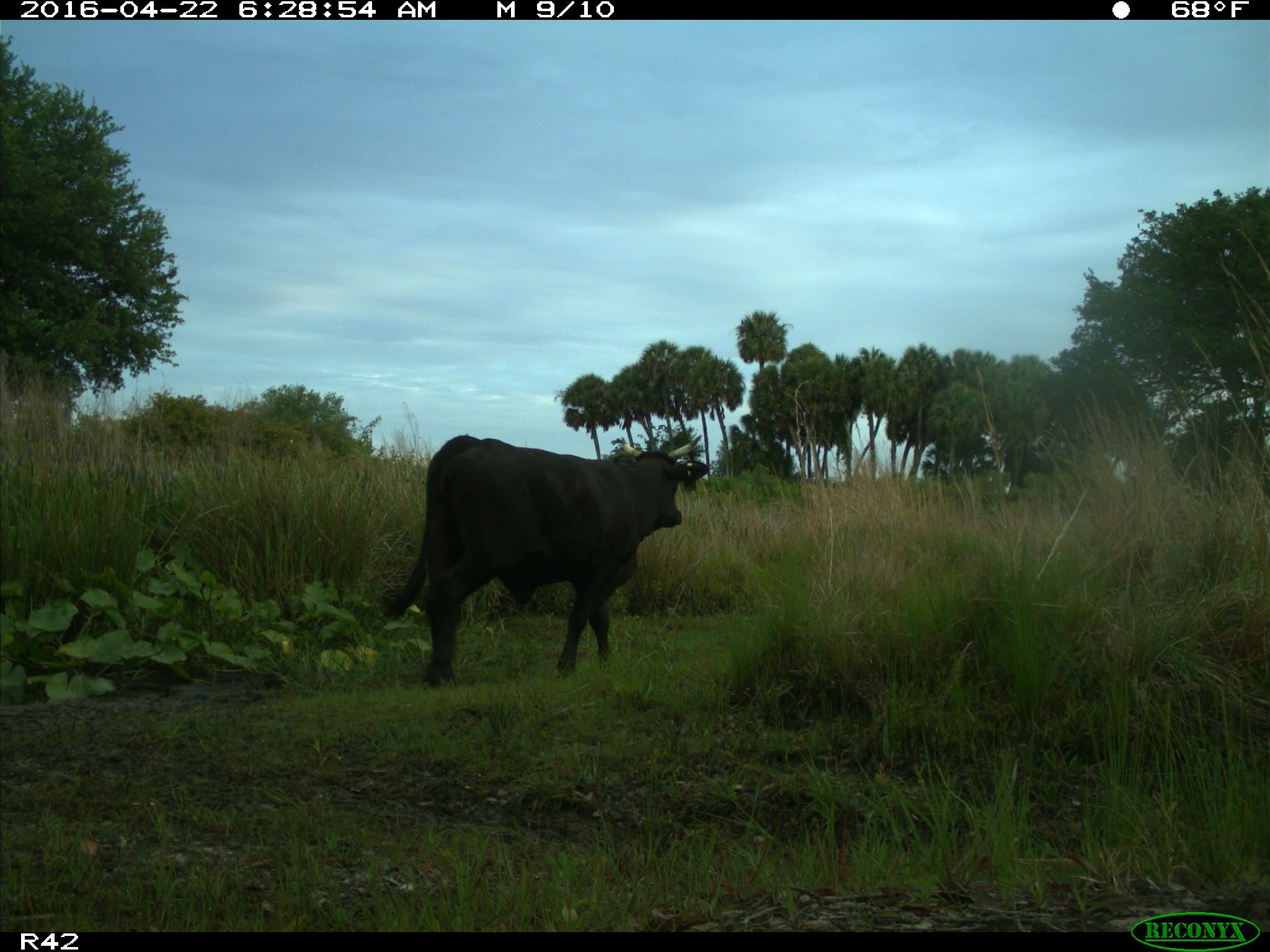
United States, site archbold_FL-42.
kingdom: Animalia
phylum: Chordata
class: Mammalia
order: Artiodactyla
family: Bovidae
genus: Bos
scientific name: Bos taurus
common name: domestic cow